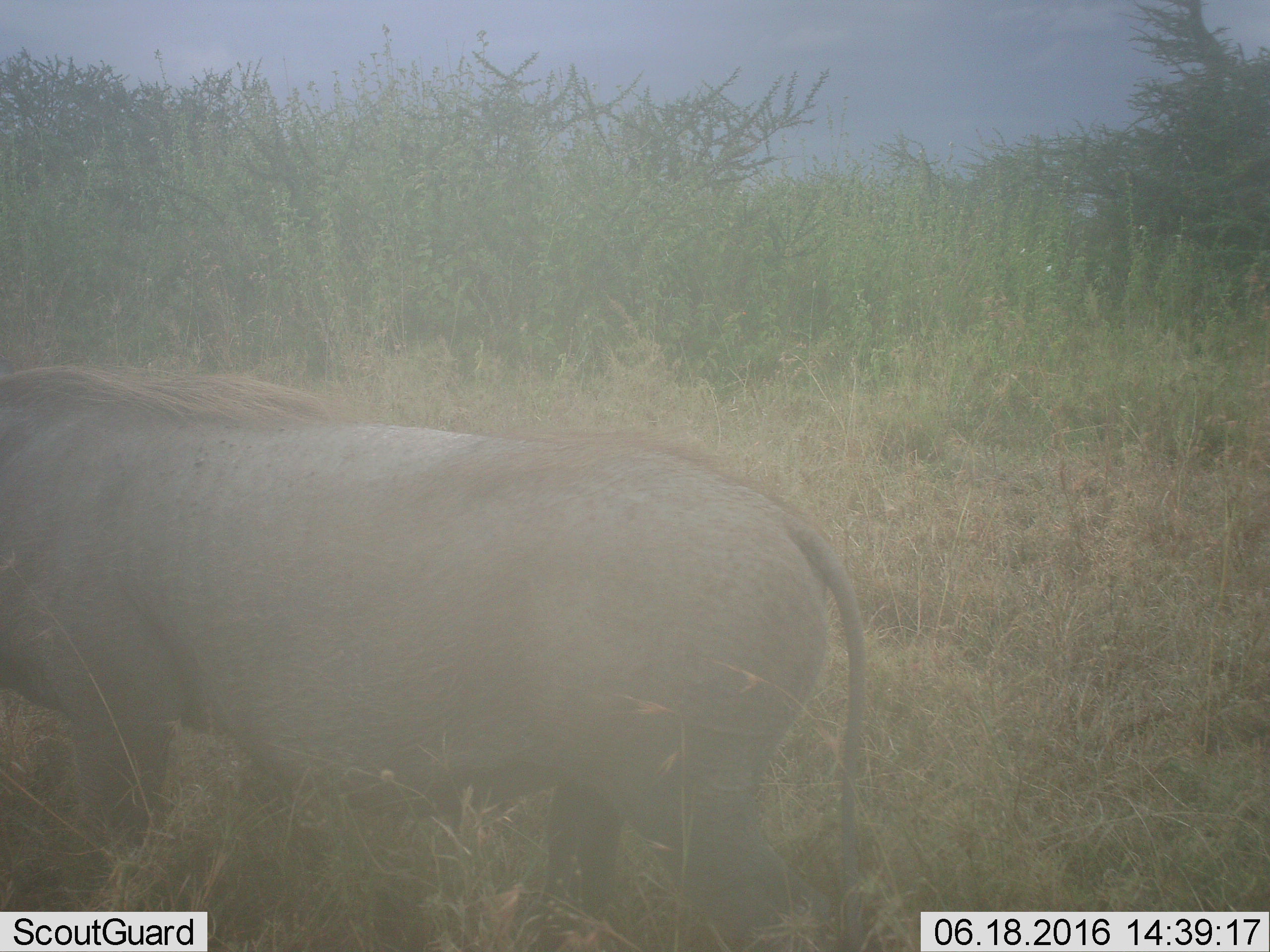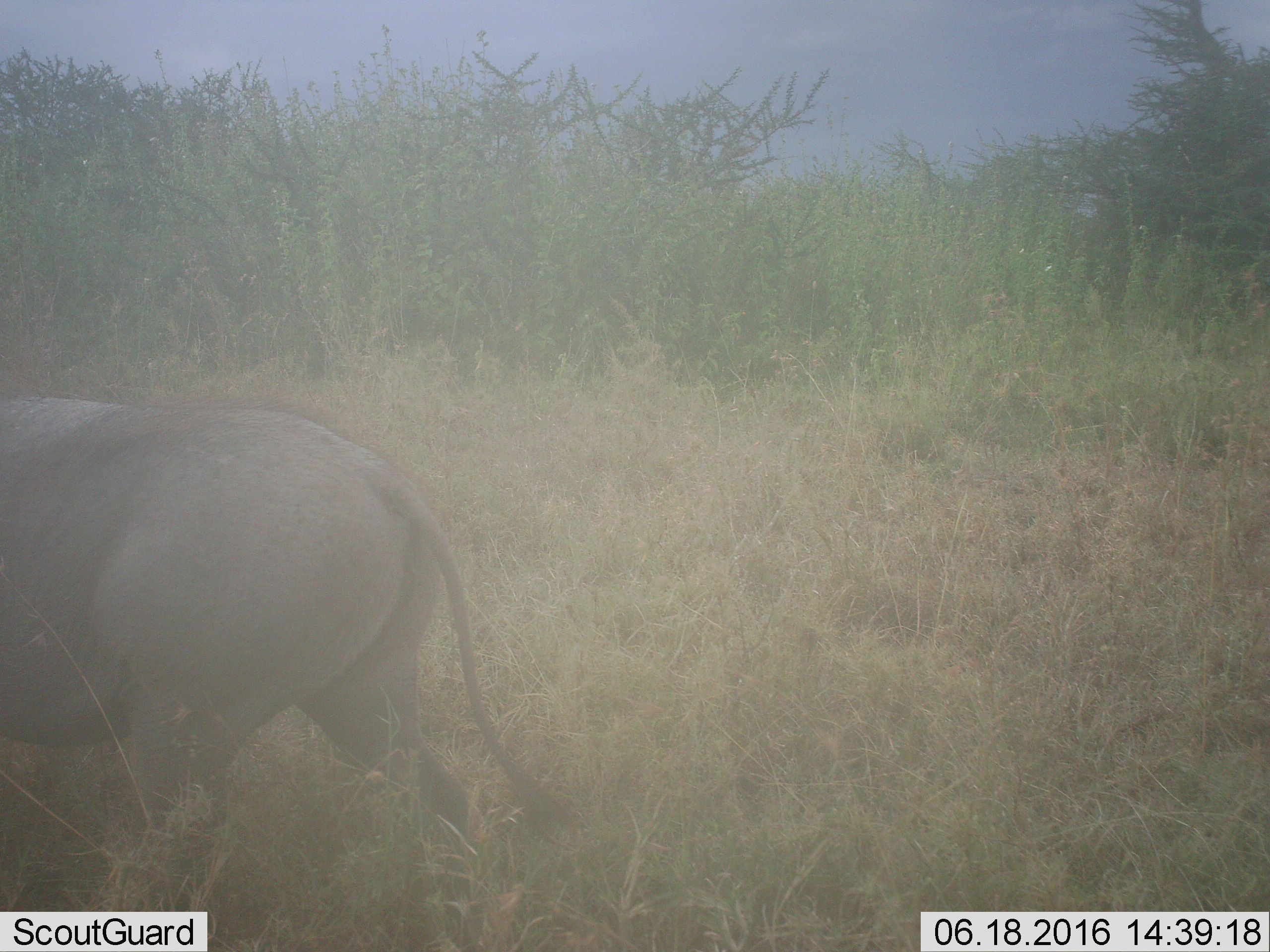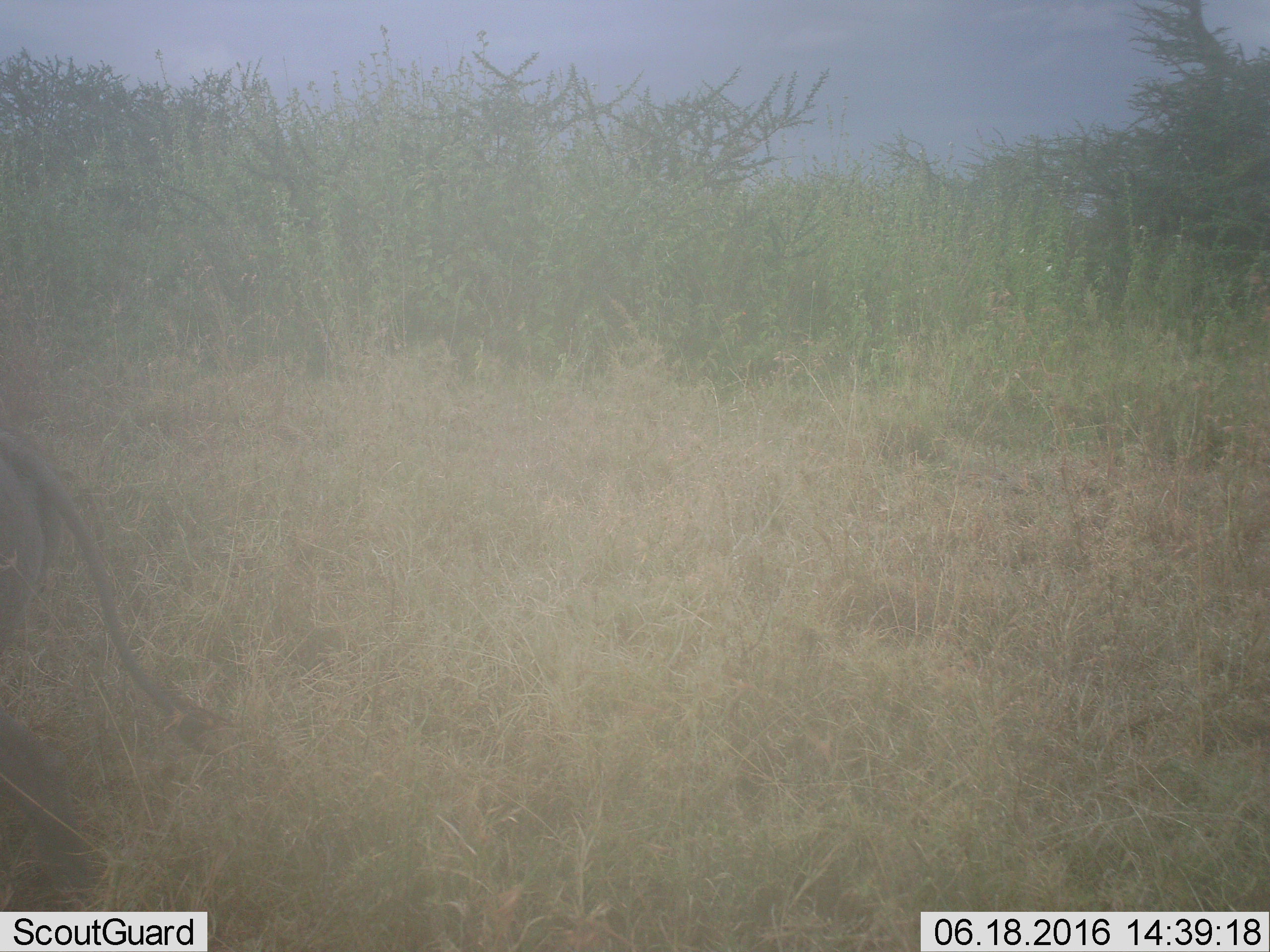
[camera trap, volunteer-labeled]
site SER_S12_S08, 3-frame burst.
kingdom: Animalia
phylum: Chordata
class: Mammalia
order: Artiodactyla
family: Suidae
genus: Phacochoerus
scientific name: Phacochoerus africanus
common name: warthog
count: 1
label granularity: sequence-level